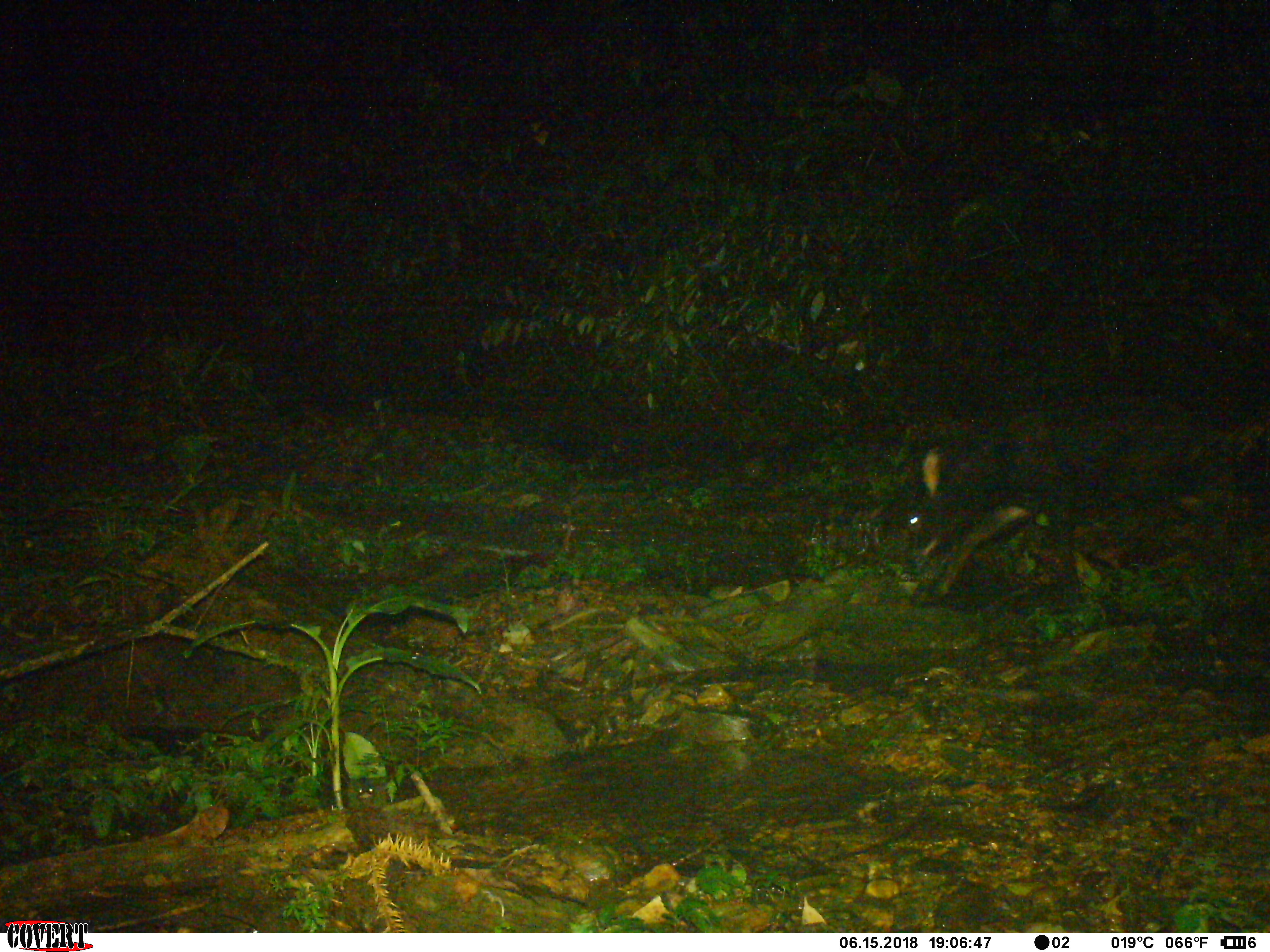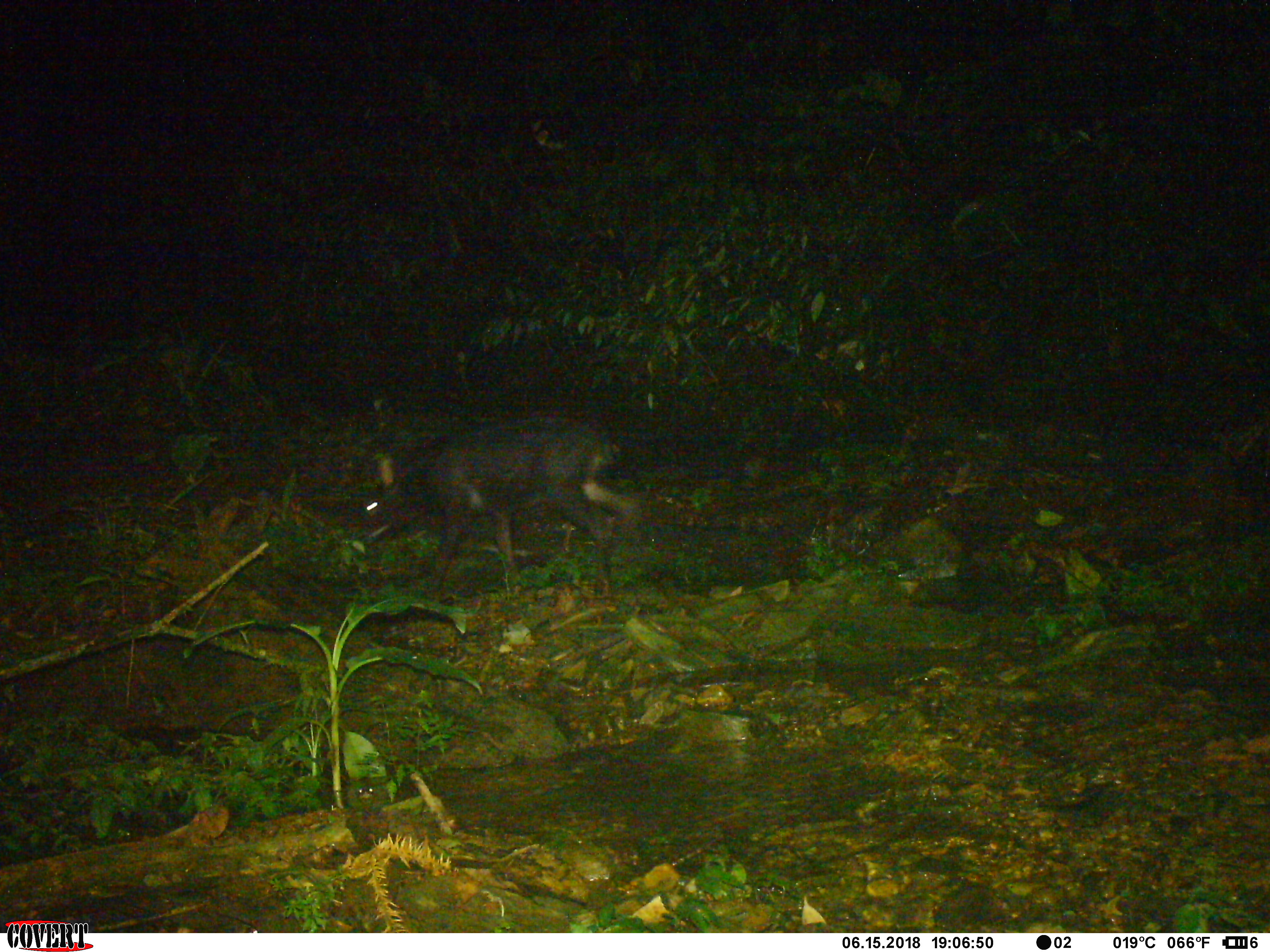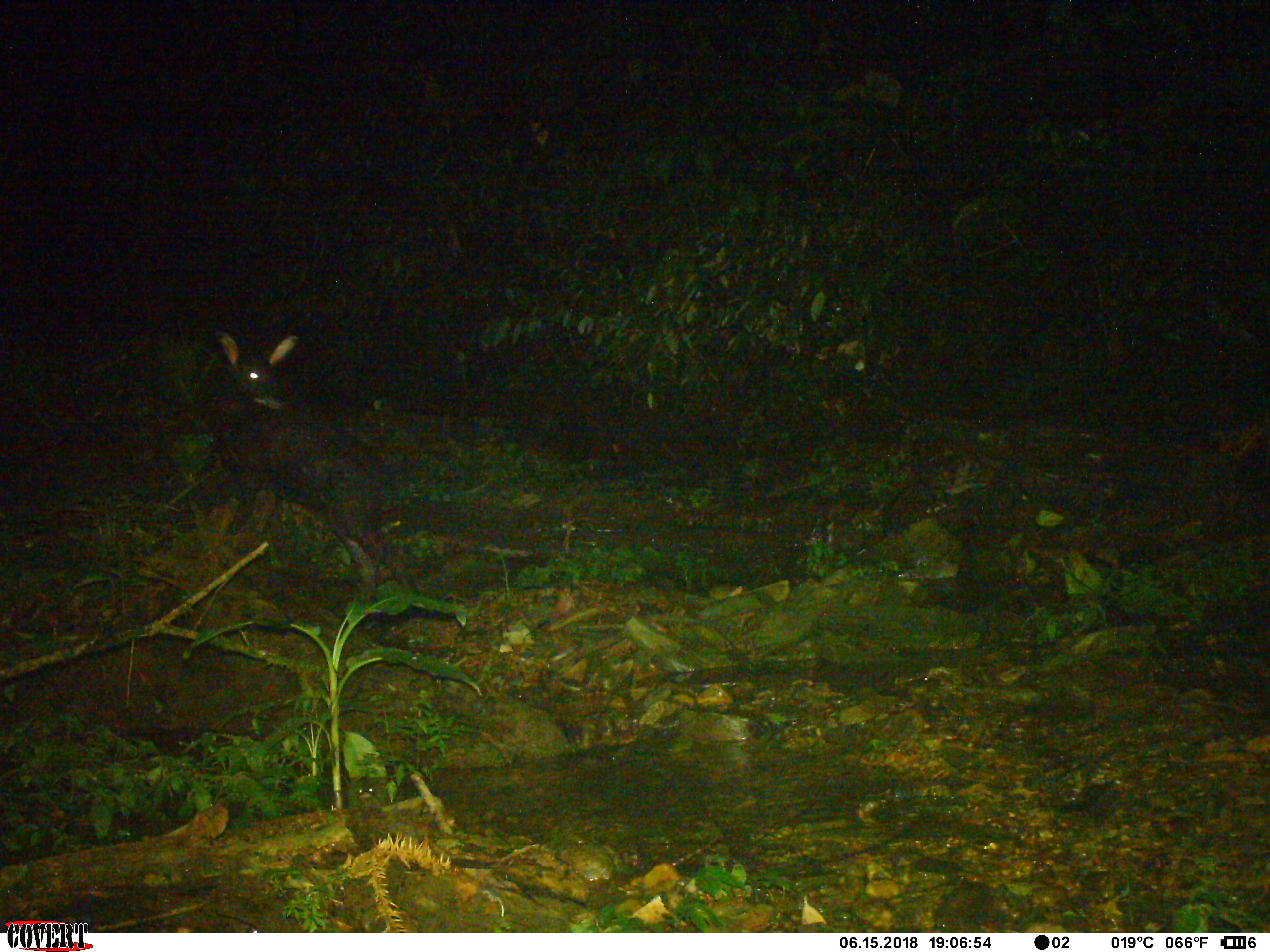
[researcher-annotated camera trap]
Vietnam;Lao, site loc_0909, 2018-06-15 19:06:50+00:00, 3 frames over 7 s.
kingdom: Animalia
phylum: Chordata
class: Mammalia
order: Artiodactyla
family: Bovidae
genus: Capricornis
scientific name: Capricornis sumatraensis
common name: chinese serow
Chinese serow (Capricornis sumatraensis). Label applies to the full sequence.